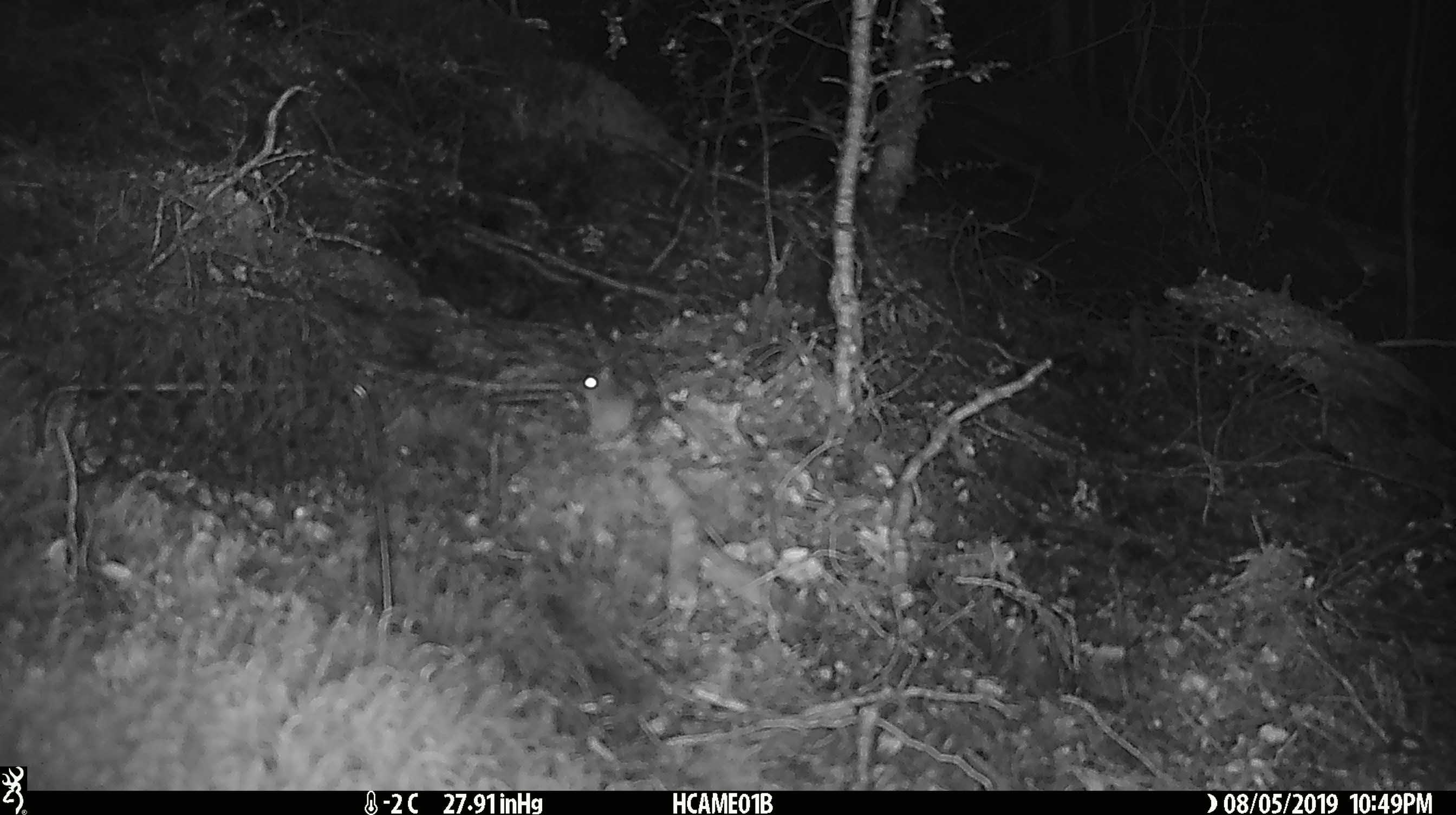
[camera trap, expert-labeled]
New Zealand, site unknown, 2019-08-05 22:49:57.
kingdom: Animalia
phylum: Chordata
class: Mammalia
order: Rodentia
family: Muridae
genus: Mus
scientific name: Mus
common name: mouse